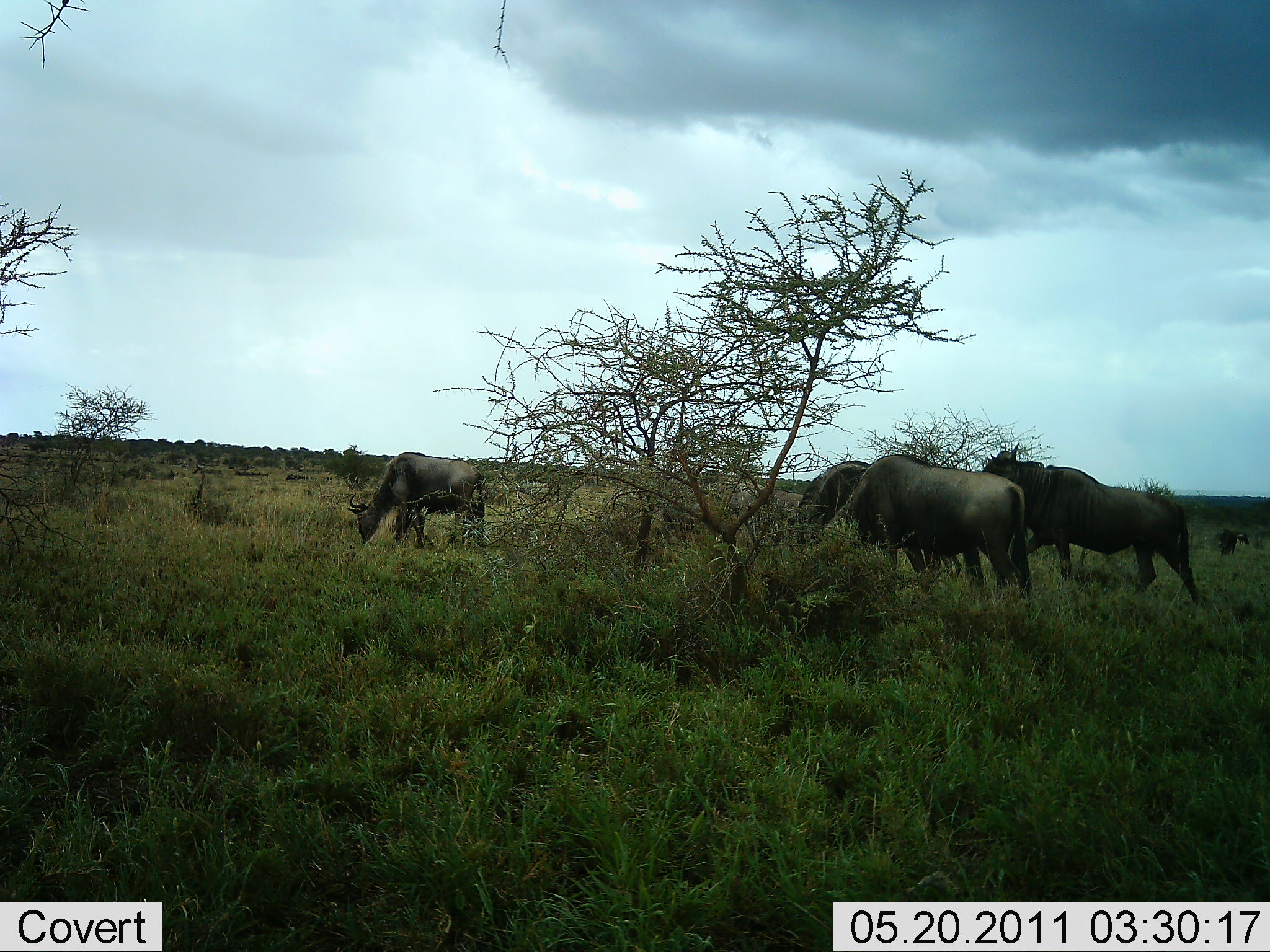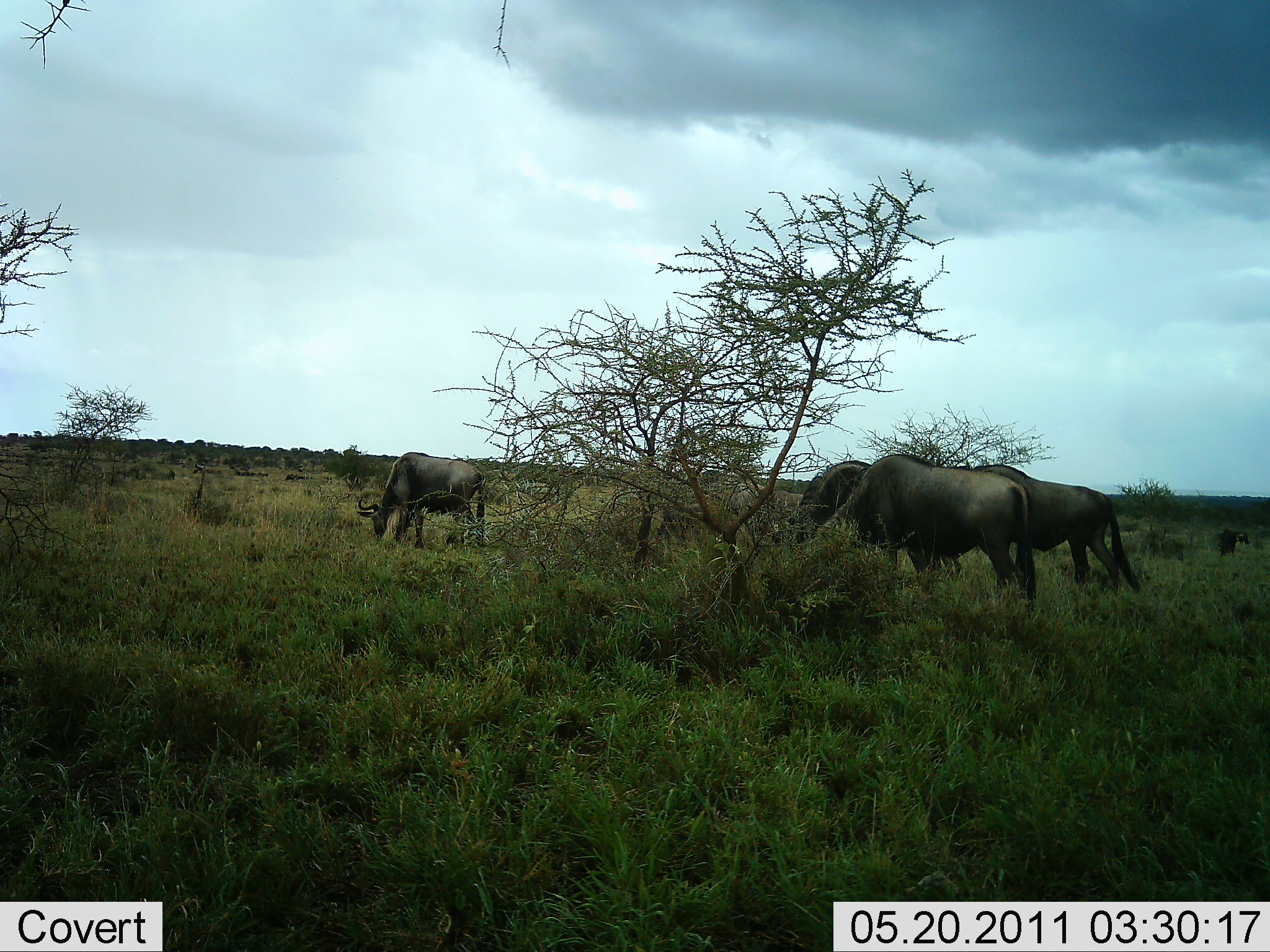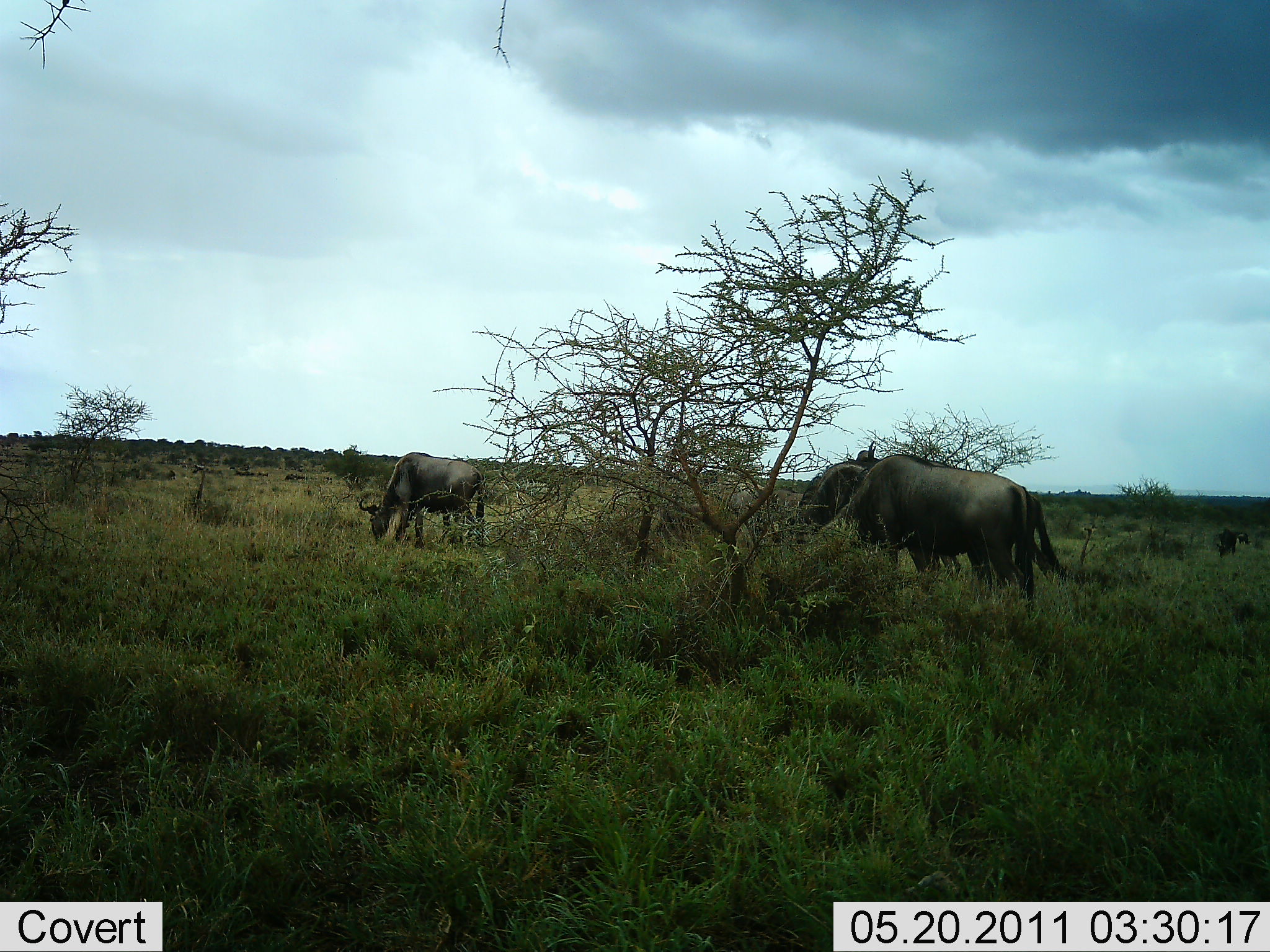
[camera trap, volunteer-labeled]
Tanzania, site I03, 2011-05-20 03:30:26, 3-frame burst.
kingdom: Animalia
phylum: Chordata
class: Mammalia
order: Artiodactyla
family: Bovidae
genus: Connochaetes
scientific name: Connochaetes taurinus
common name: blue wildebeest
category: wildebeest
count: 4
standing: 33%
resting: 0%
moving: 25%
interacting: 0%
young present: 0%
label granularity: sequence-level